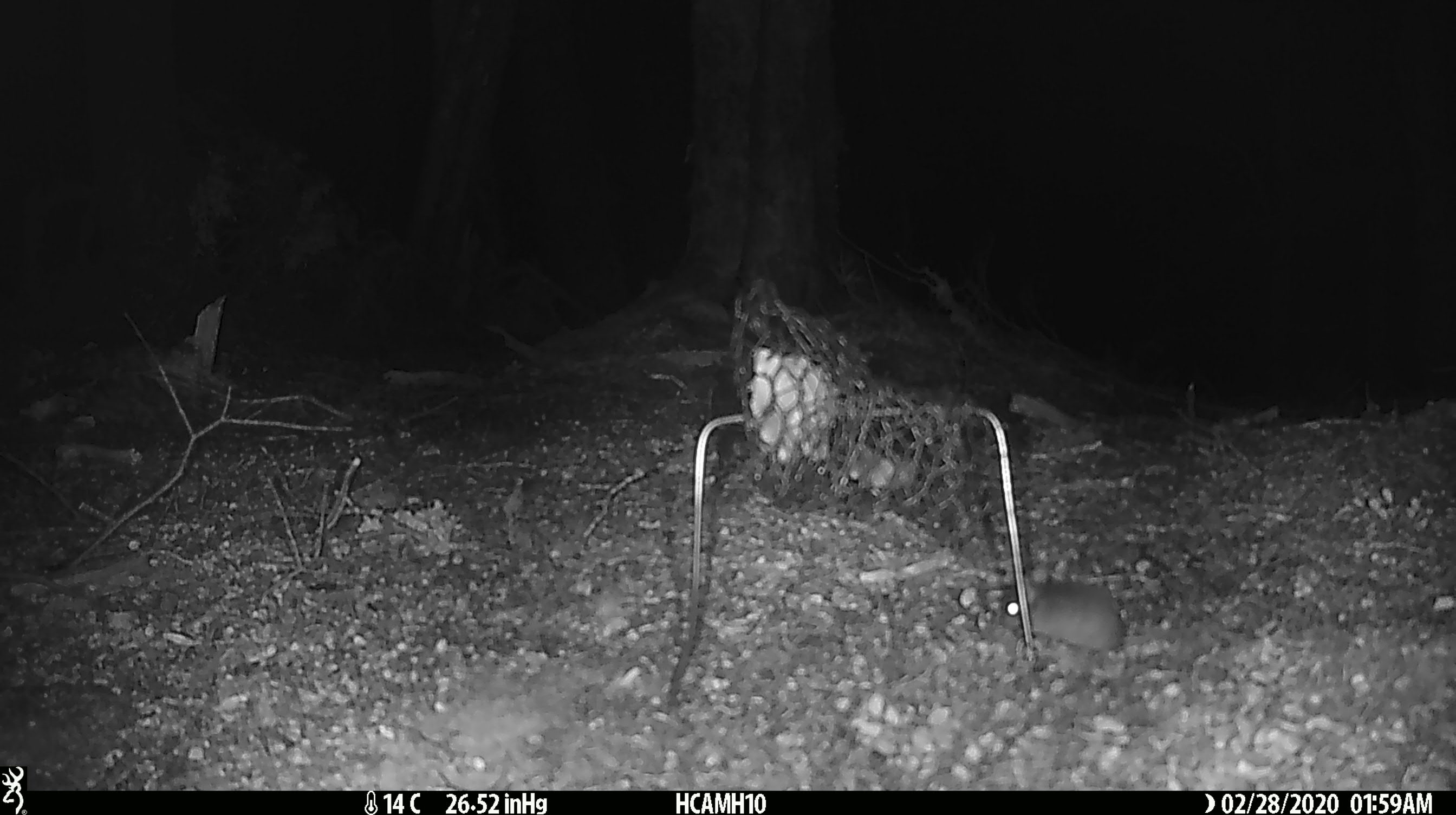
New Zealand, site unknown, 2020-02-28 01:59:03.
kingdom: Animalia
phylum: Chordata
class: Mammalia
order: Rodentia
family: Muridae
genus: Mus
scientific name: Mus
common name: mouse